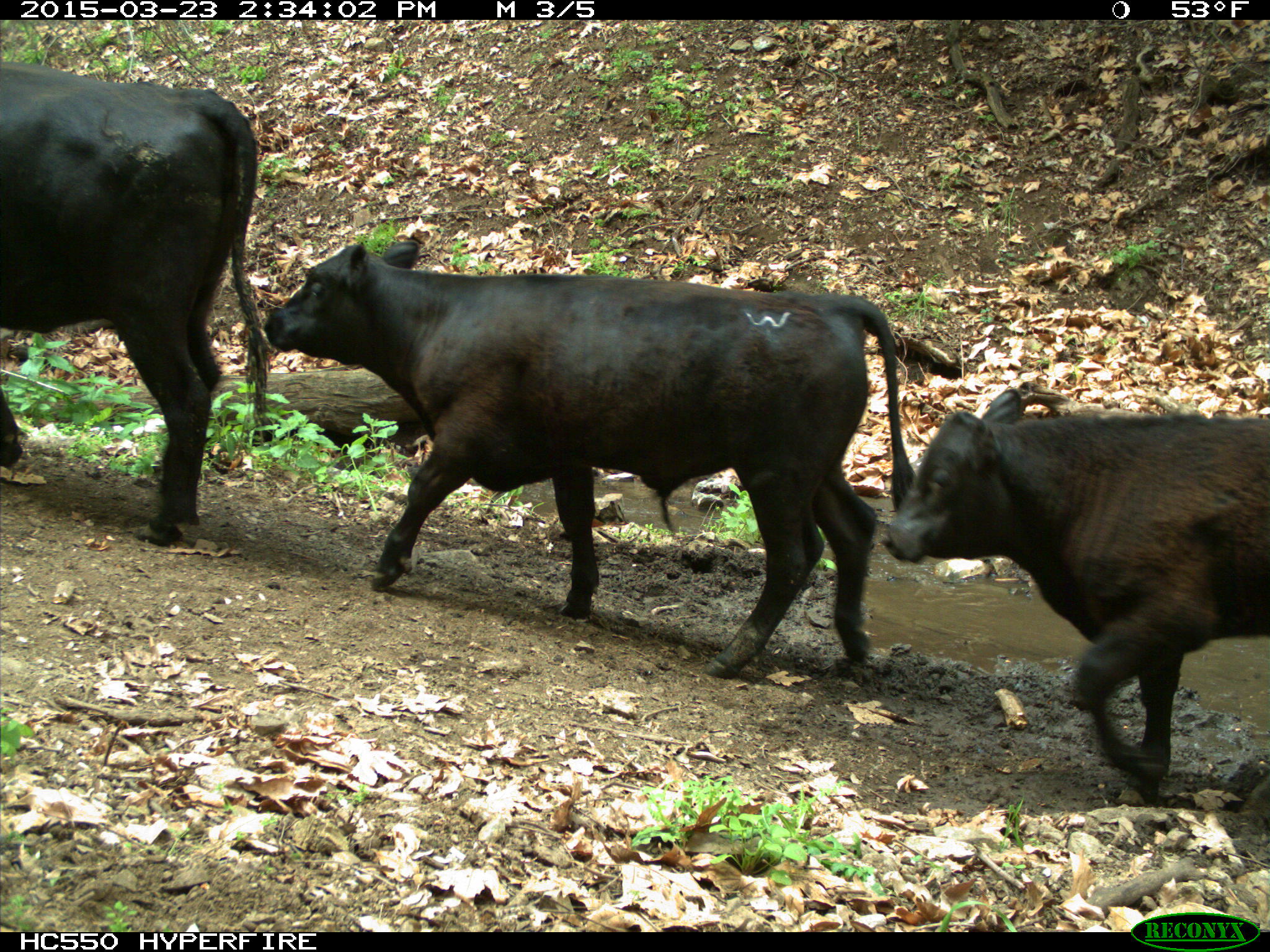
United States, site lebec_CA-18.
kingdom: Animalia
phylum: Chordata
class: Mammalia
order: Artiodactyla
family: Bovidae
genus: Bos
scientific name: Bos taurus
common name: domestic cow